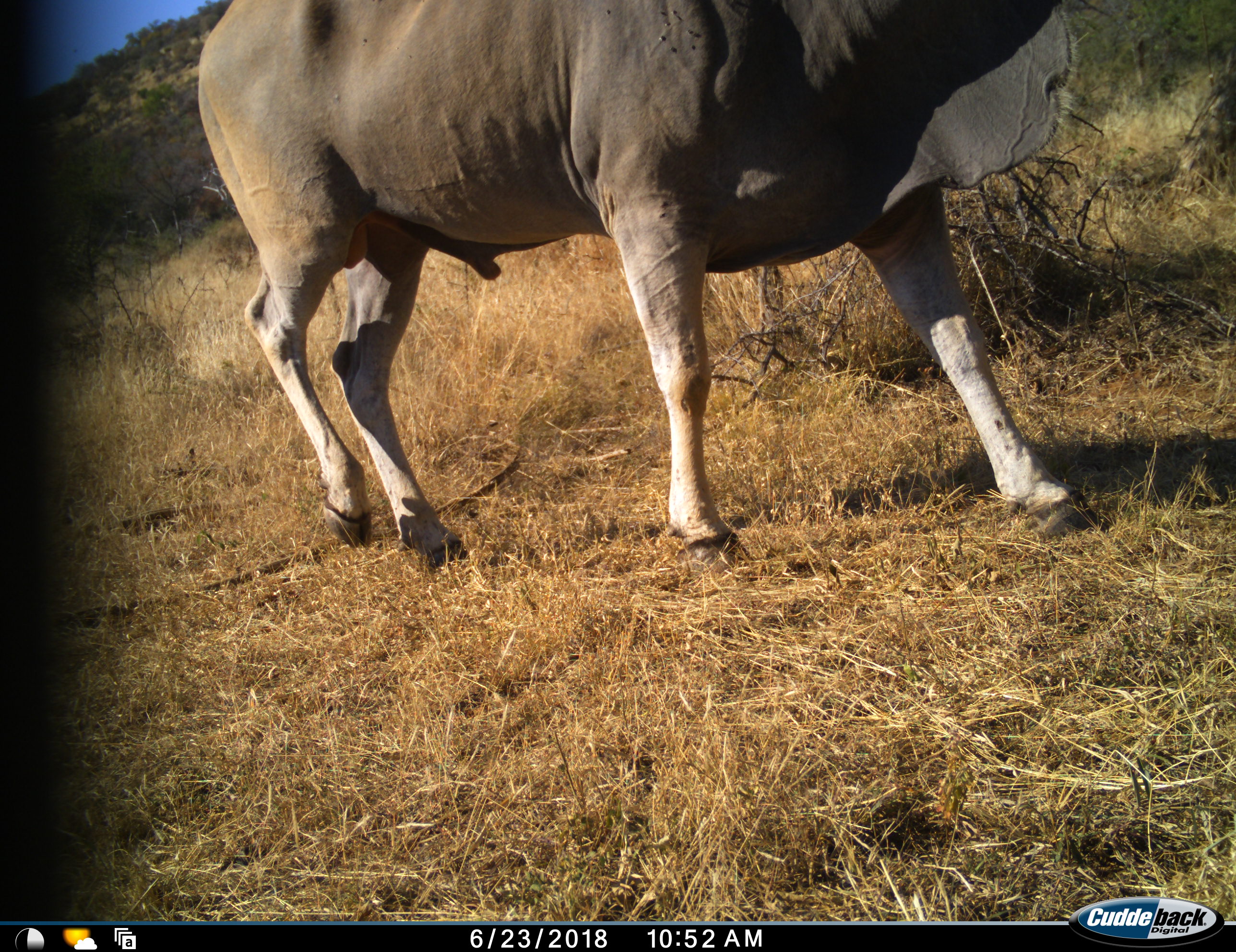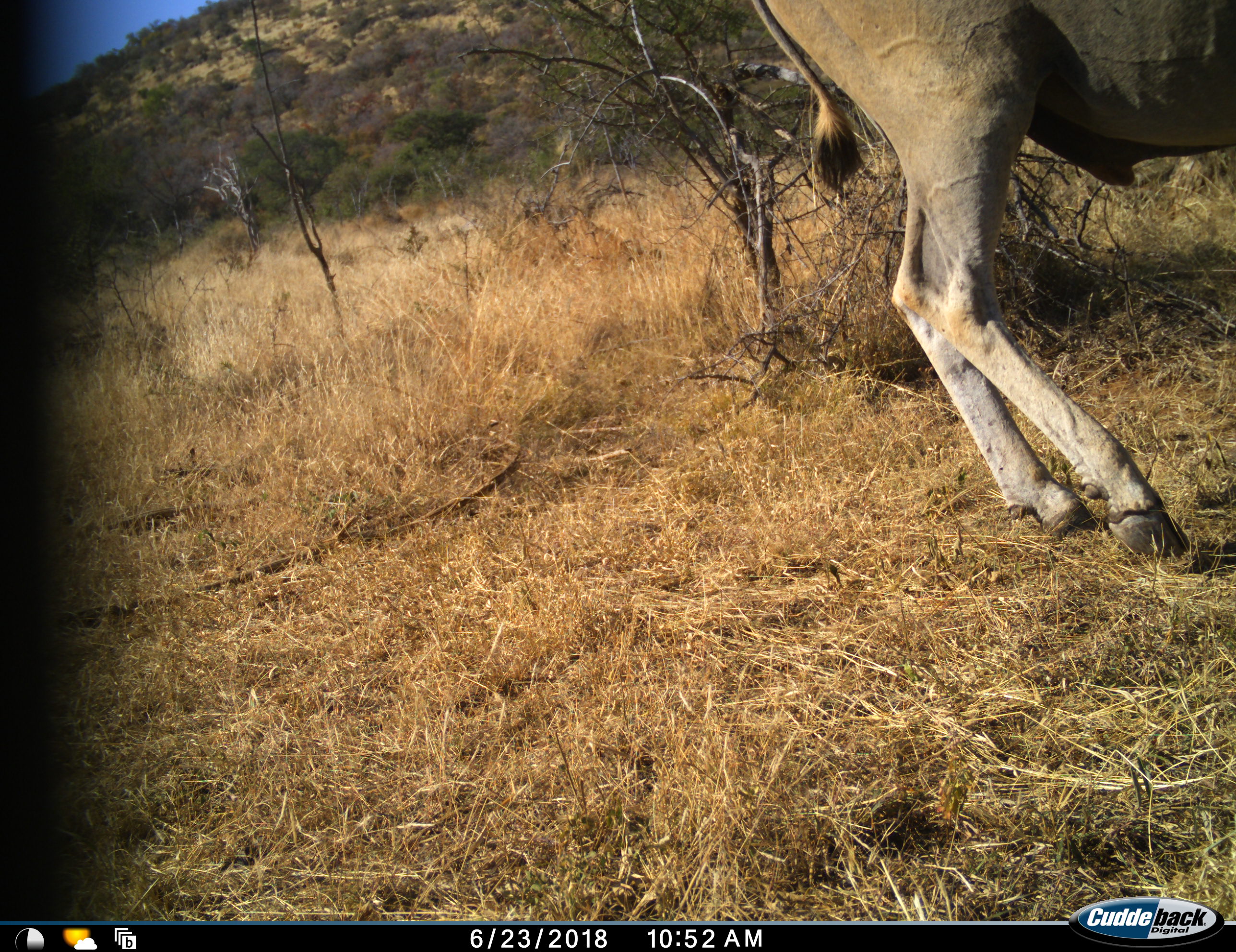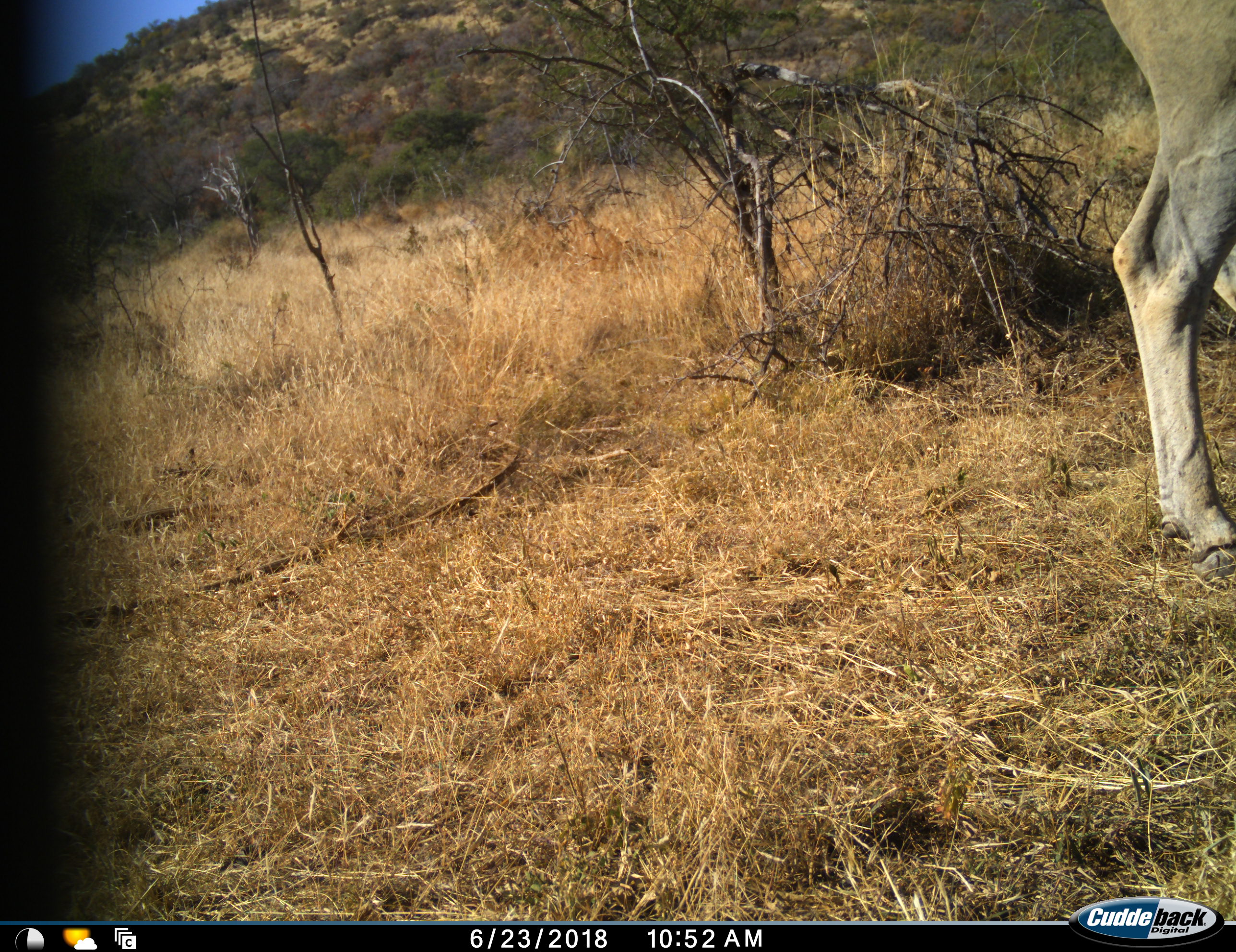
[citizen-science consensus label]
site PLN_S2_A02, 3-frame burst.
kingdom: Animalia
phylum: Chordata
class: Mammalia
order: Artiodactyla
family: Bovidae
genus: Tragelaphus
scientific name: Tragelaphus oryx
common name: eland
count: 1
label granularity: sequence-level